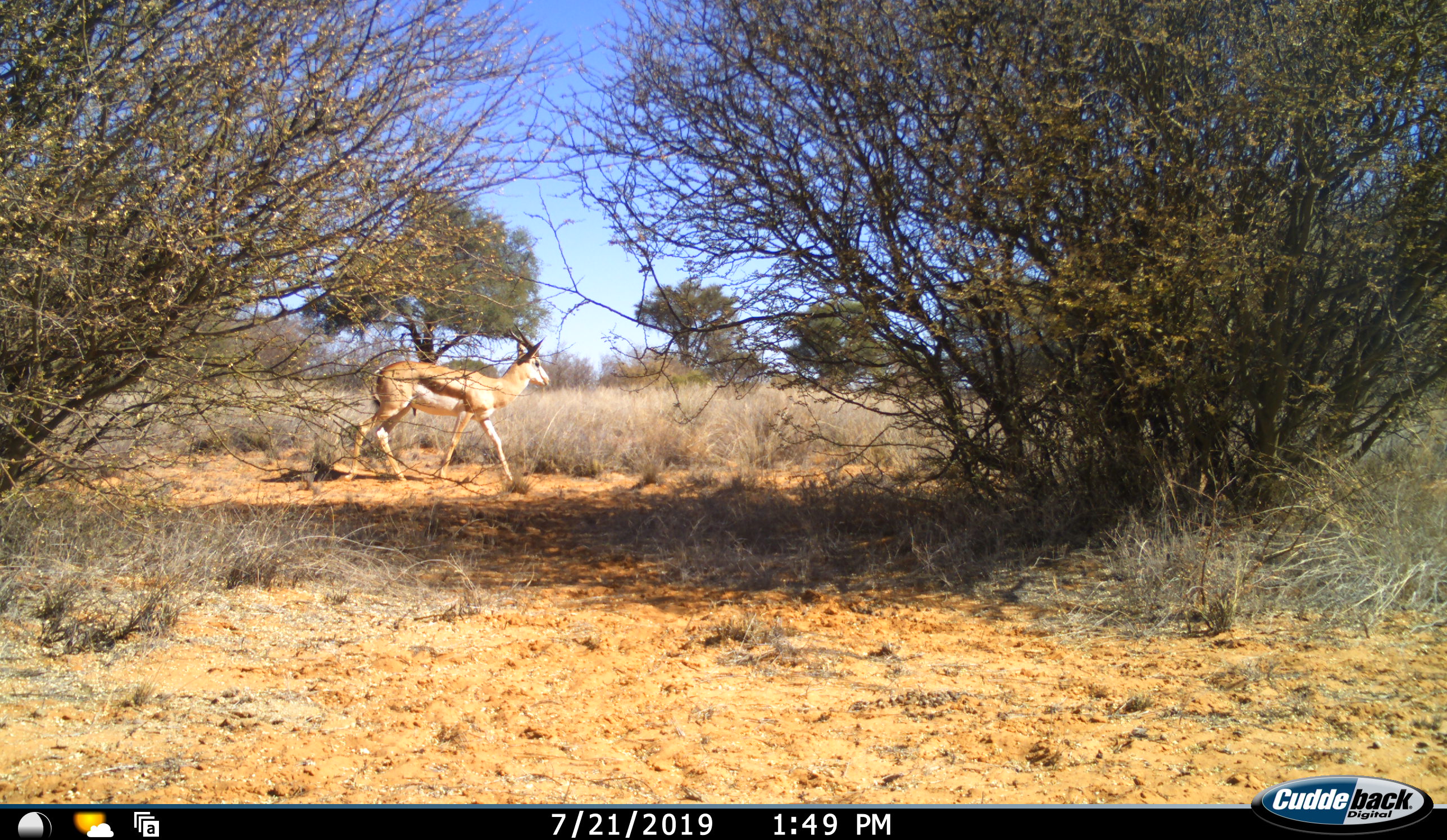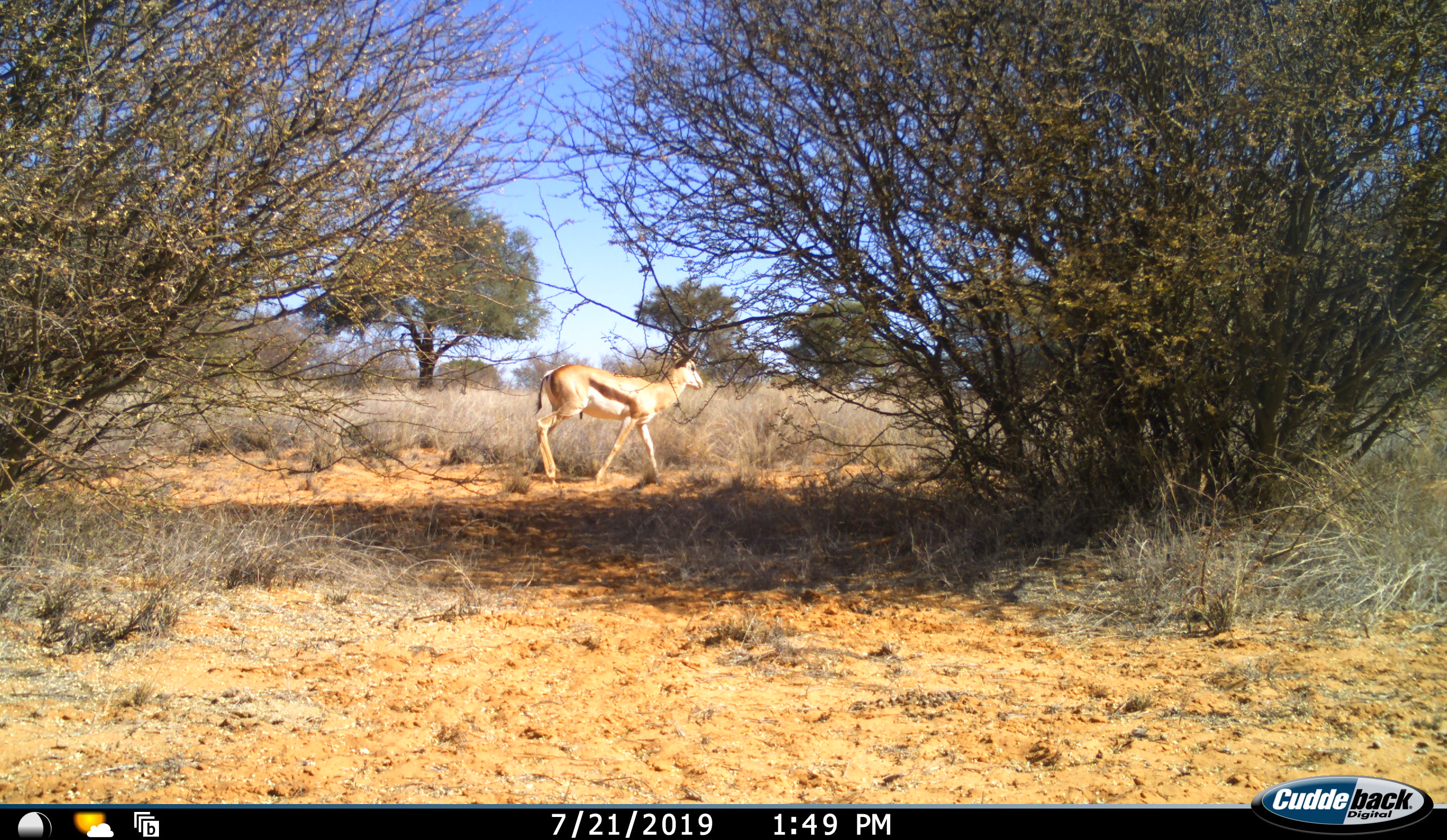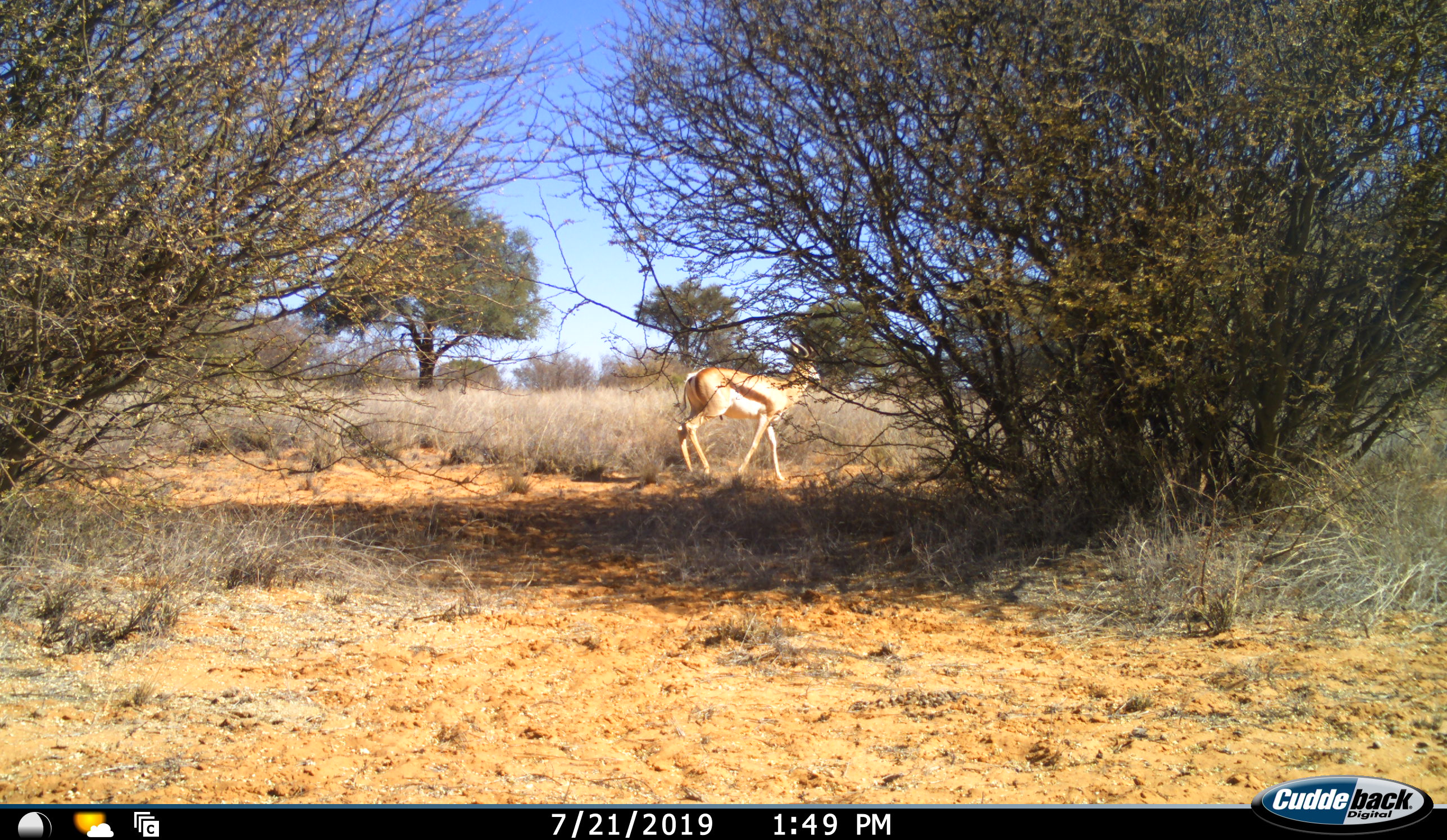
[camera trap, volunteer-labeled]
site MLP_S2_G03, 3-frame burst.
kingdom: Animalia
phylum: Chordata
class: Mammalia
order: Artiodactyla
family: Bovidae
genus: Antidorcas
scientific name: Antidorcas marsupialis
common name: springbok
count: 1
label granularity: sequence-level